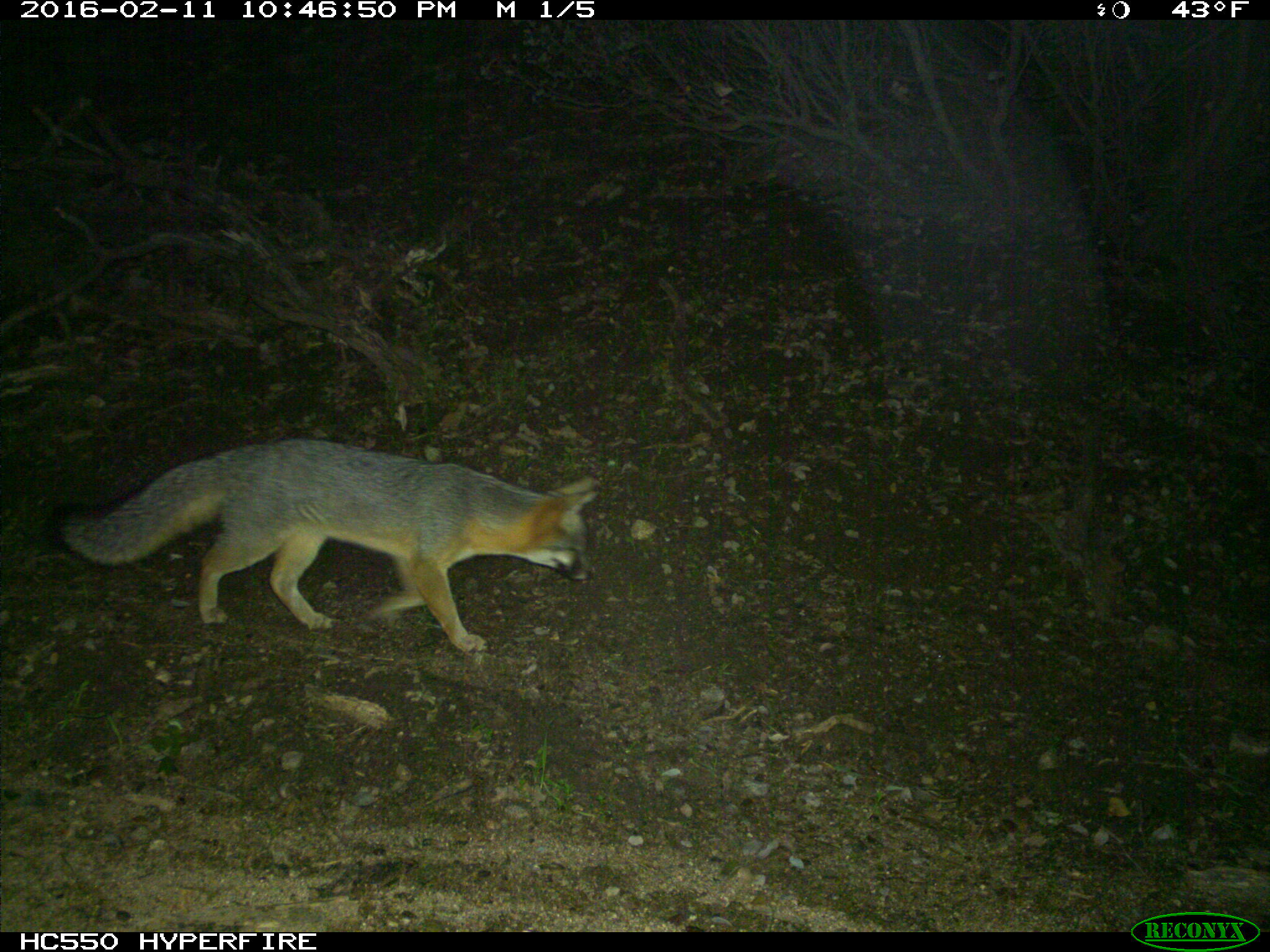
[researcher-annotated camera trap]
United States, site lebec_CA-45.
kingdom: Animalia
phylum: Chordata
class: Mammalia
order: Carnivora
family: Canidae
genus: Urocyon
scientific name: Urocyon cinereoargenteus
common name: gray fox